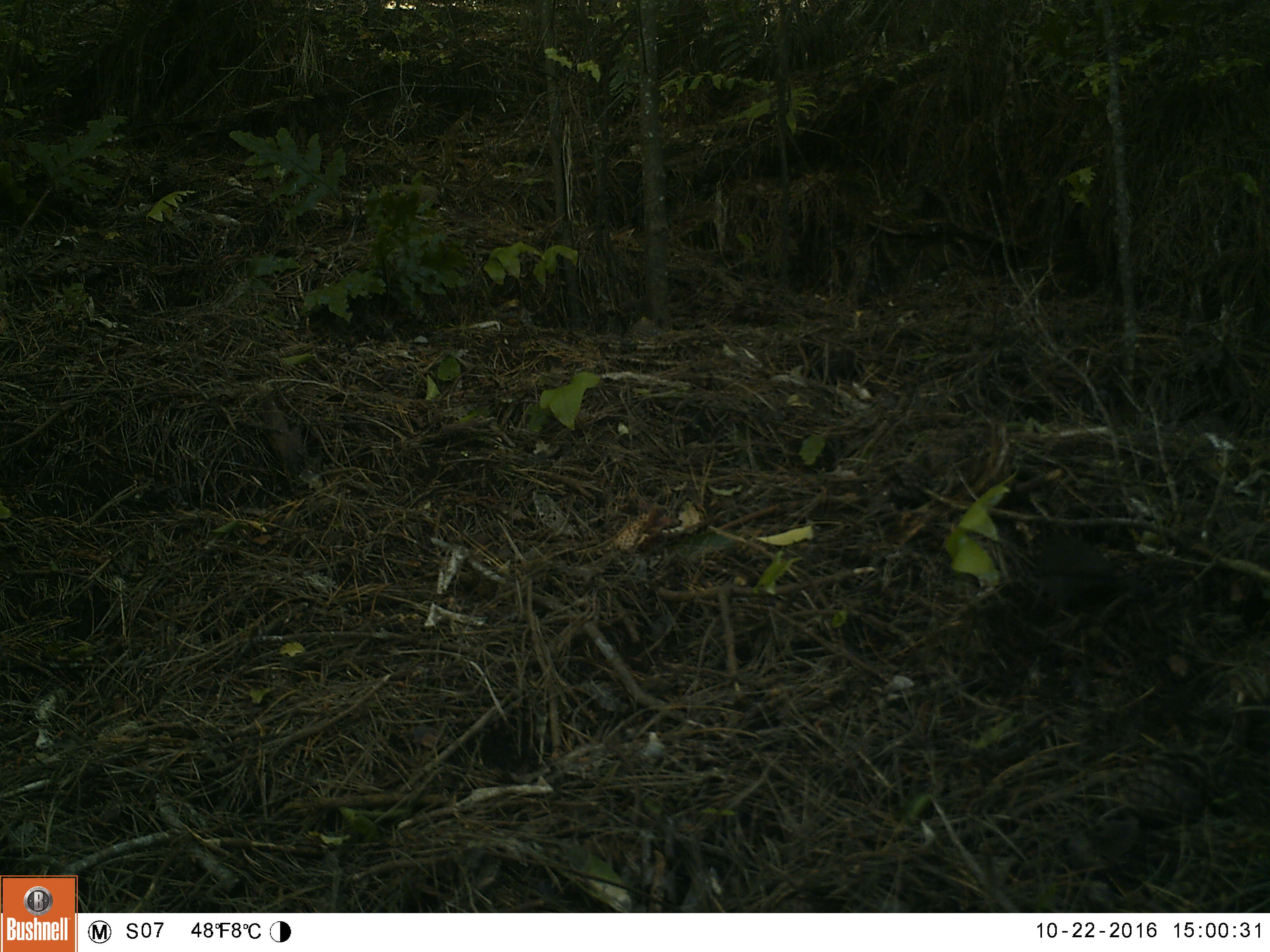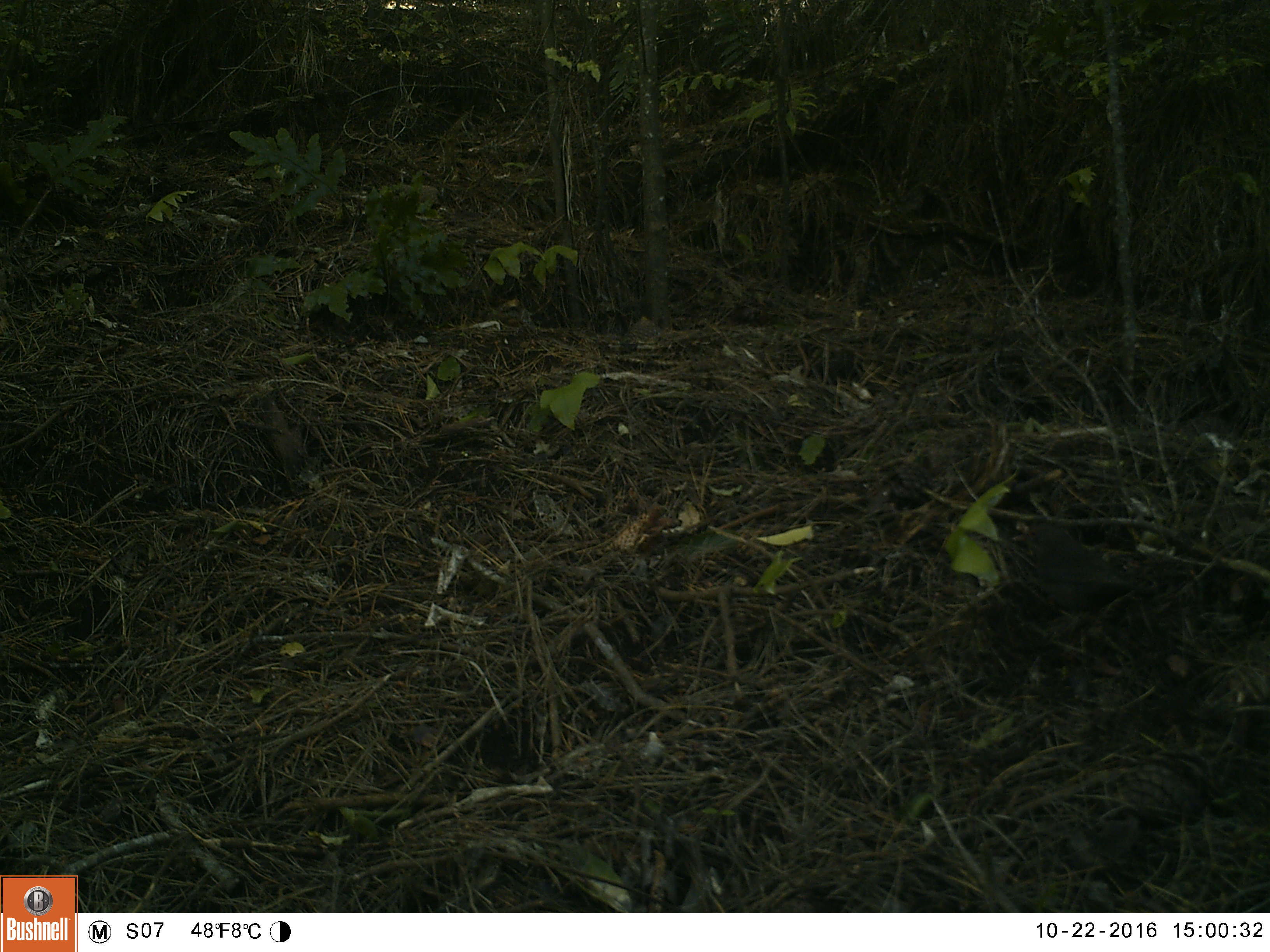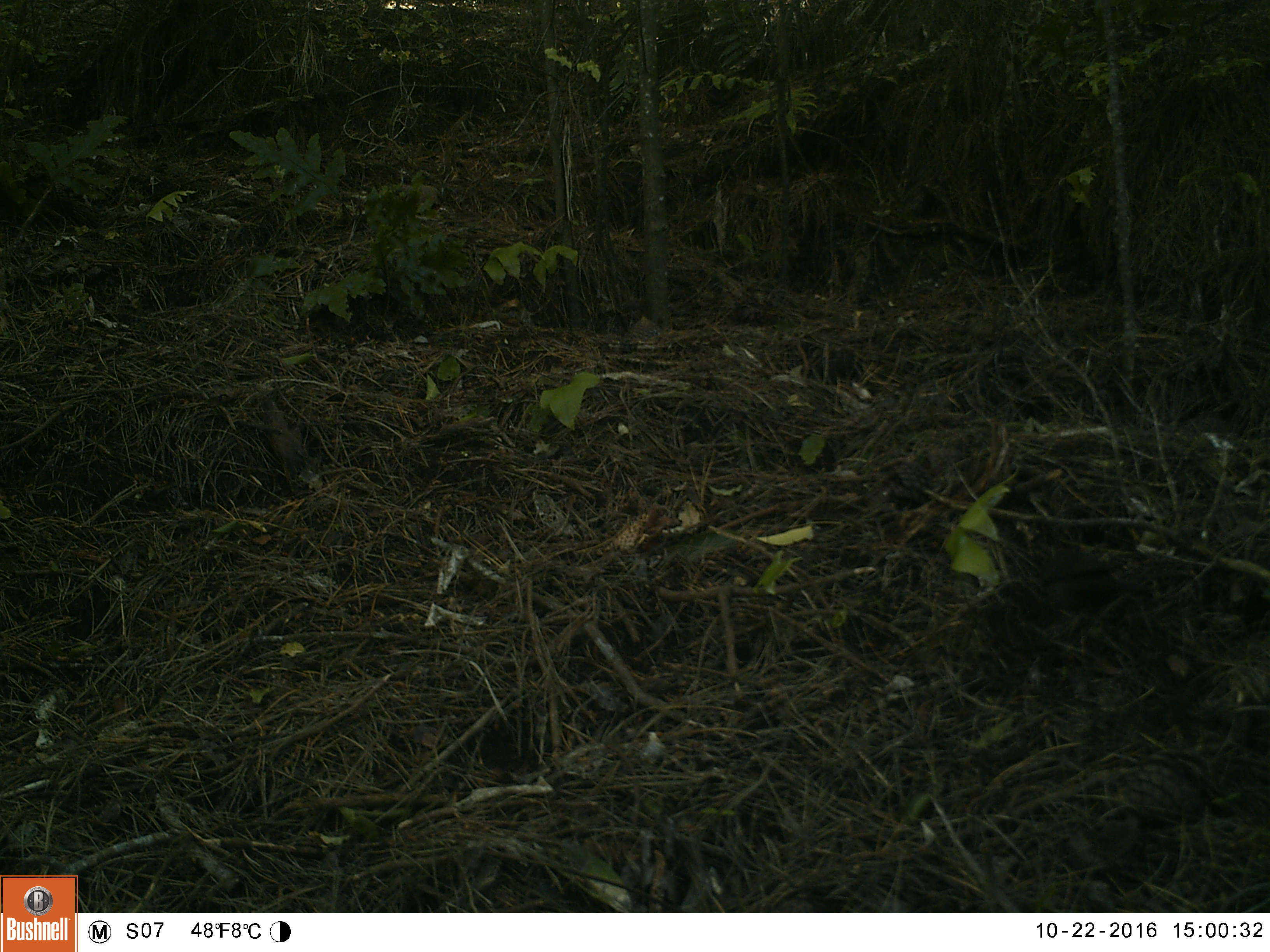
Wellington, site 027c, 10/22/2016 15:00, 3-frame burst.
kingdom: Animalia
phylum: Chordata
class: Aves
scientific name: Aves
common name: bird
Bird (Aves).